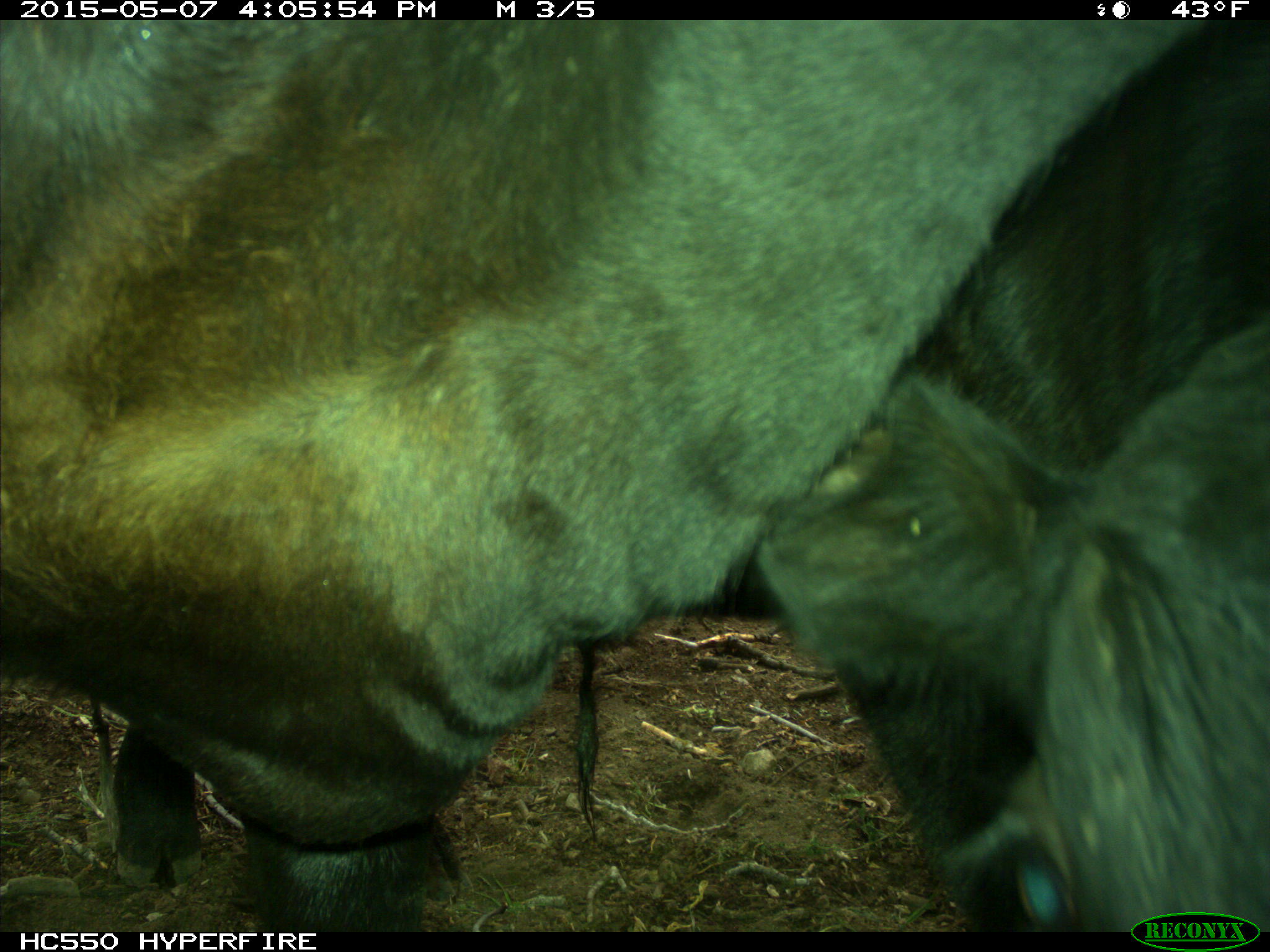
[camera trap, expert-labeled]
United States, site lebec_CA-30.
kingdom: Animalia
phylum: Chordata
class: Mammalia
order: Artiodactyla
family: Bovidae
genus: Bos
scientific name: Bos taurus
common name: domestic cow